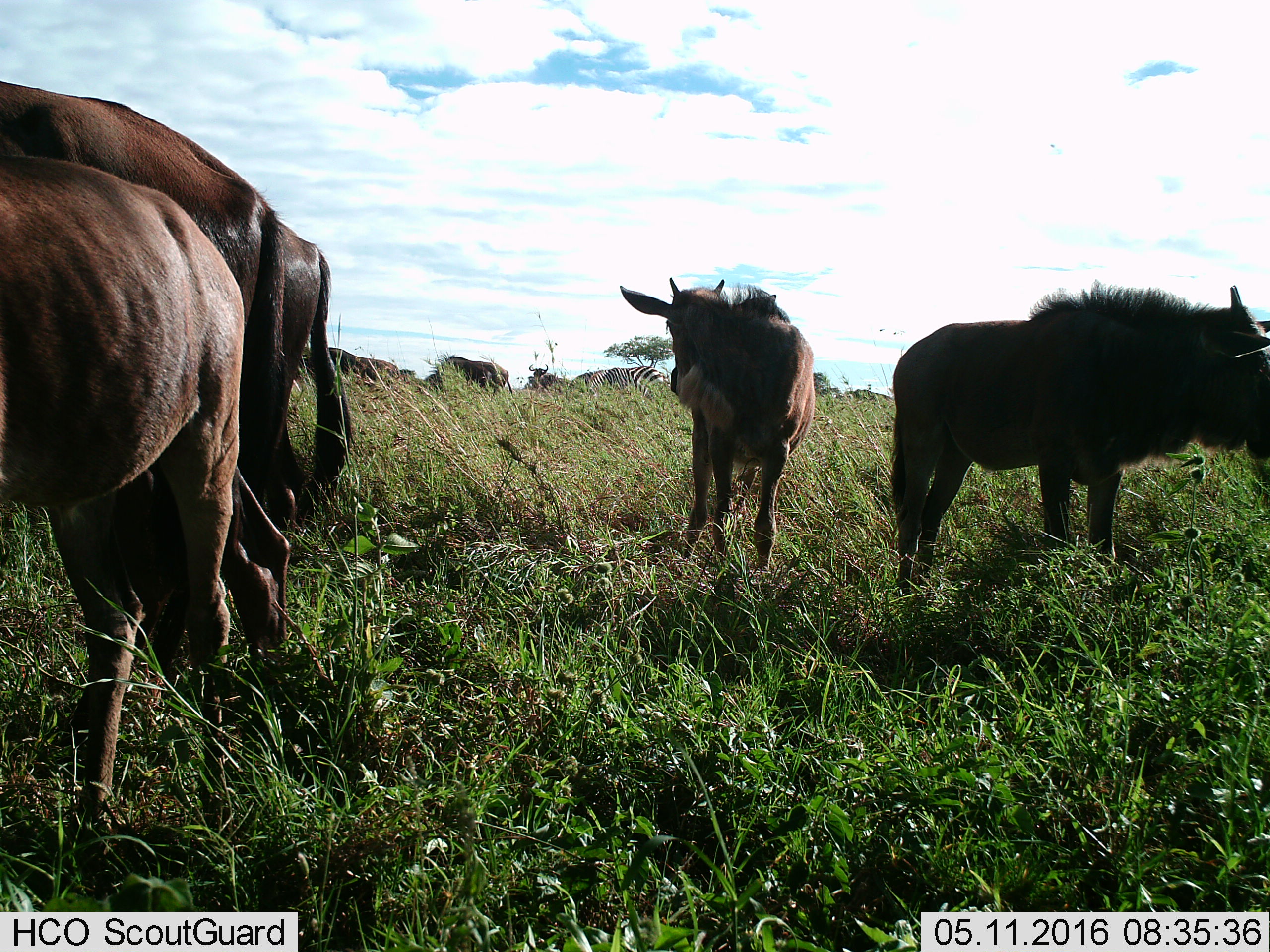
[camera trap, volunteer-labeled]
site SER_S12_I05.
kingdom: Animalia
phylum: Chordata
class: Mammalia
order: Artiodactyla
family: Bovidae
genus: Connochaetes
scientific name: Connochaetes taurinus taurinus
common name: blue wildebeest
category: wildebeestblue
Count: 11-50.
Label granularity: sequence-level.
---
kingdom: Animalia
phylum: Chordata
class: Mammalia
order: Perissodactyla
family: Equidae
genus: Equus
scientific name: Equus quagga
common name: plains zebra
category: zebraplains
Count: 1.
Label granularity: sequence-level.